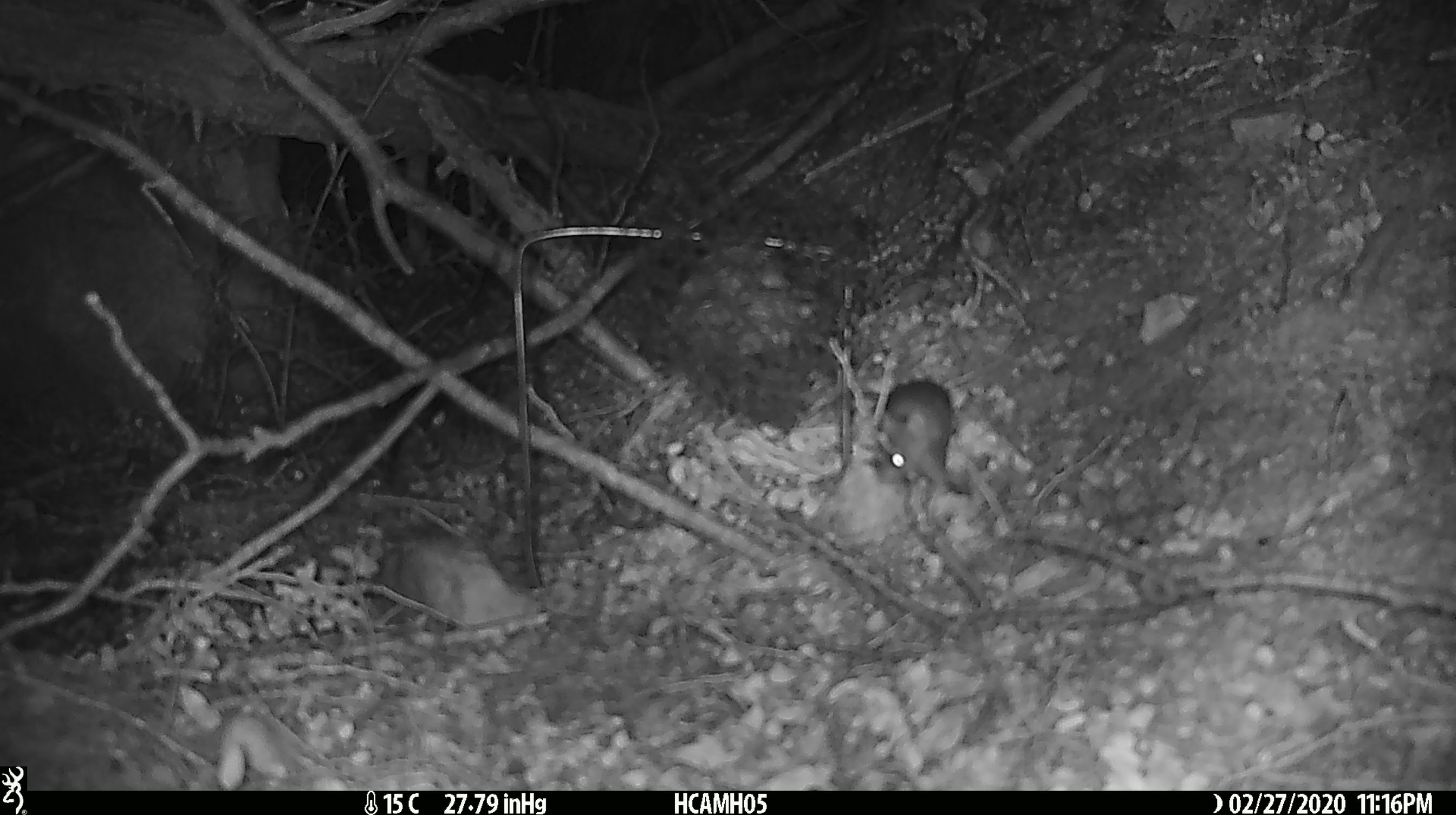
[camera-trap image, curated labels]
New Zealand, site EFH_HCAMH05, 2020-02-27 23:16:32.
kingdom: Animalia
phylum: Chordata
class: Mammalia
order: Rodentia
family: Muridae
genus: Mus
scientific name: Mus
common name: mouse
Mouse (Mus).